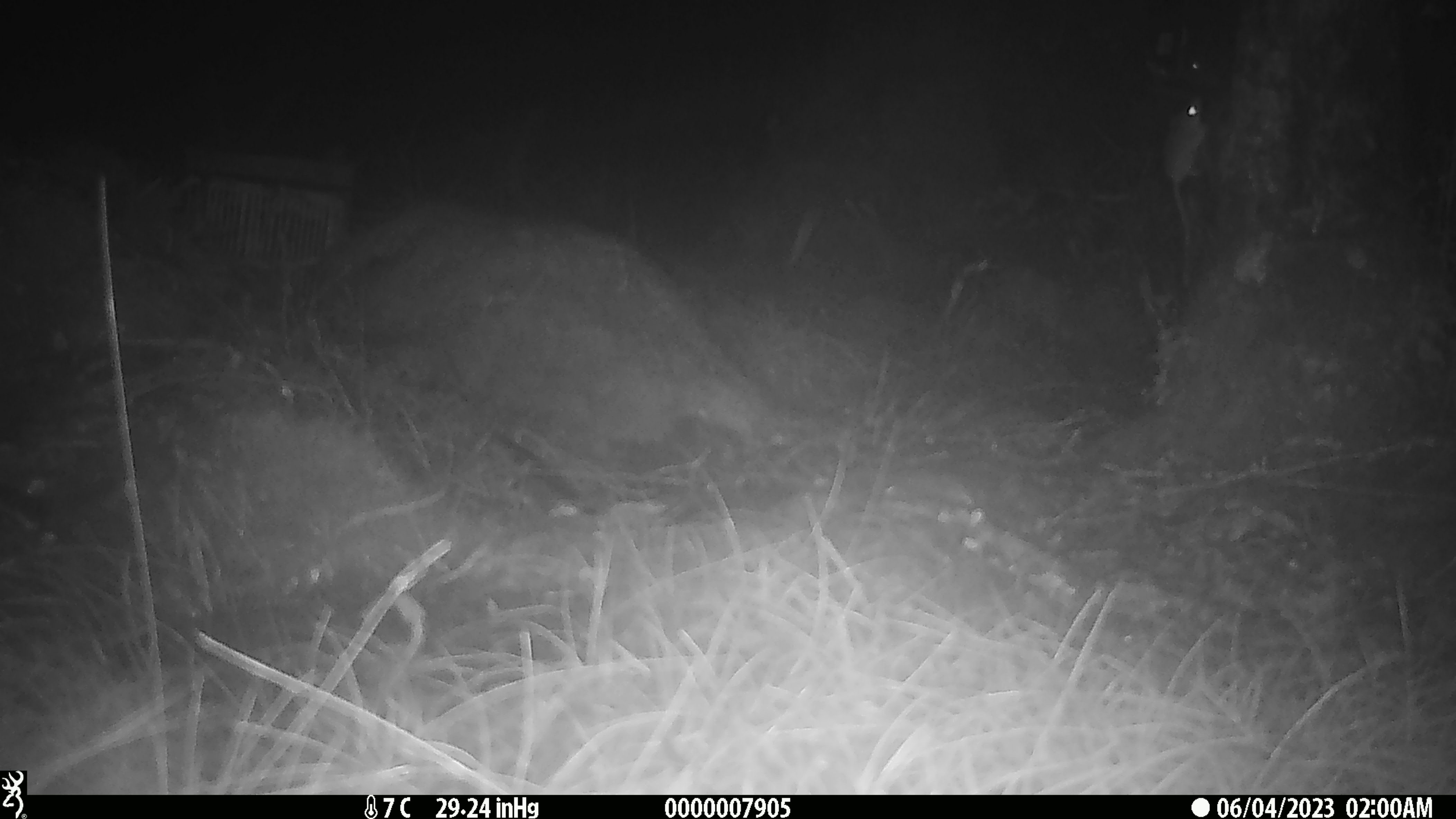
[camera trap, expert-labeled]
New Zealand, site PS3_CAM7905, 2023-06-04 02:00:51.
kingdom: Animalia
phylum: Chordata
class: Mammalia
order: Rodentia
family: Muridae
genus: Mus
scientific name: Mus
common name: mouse